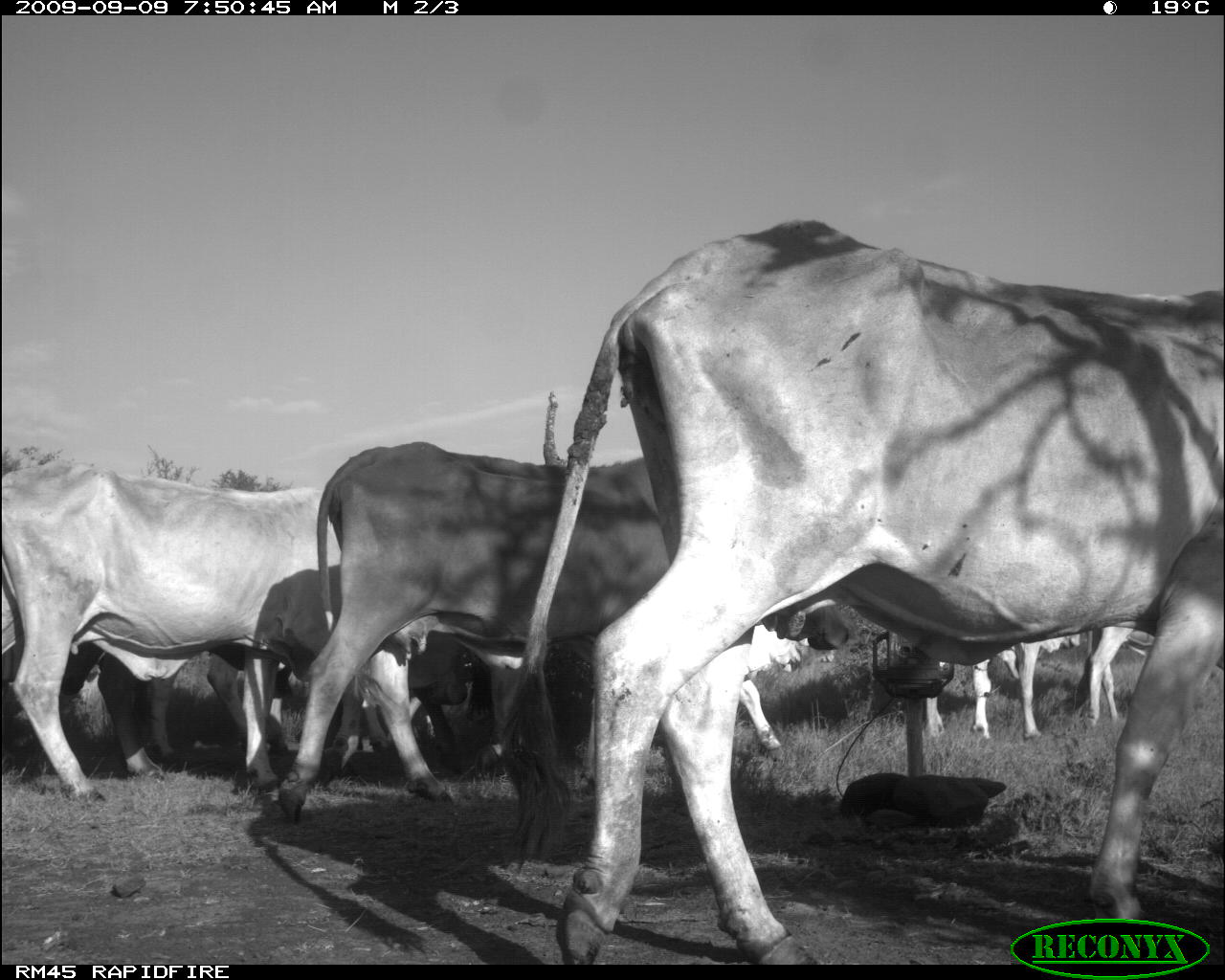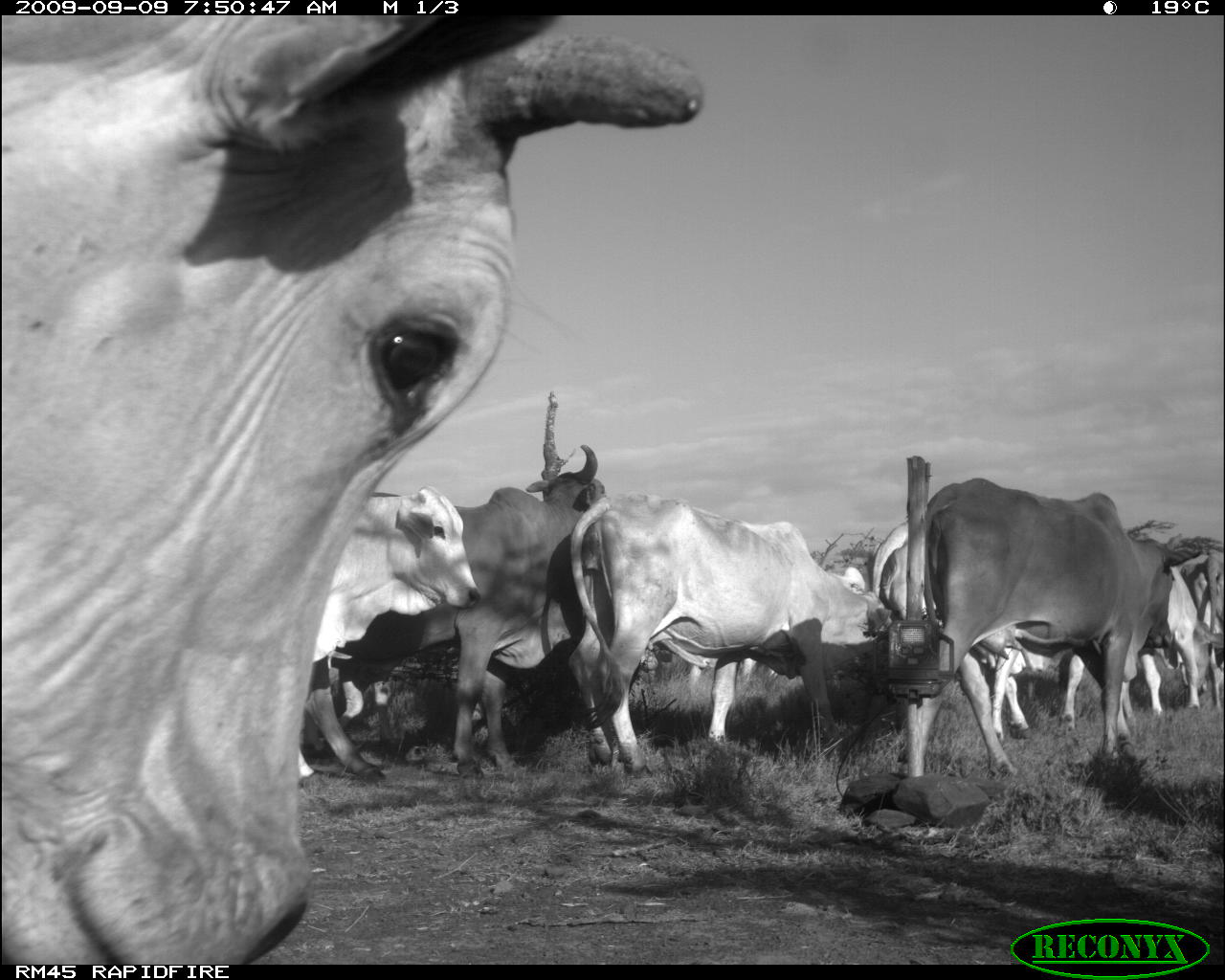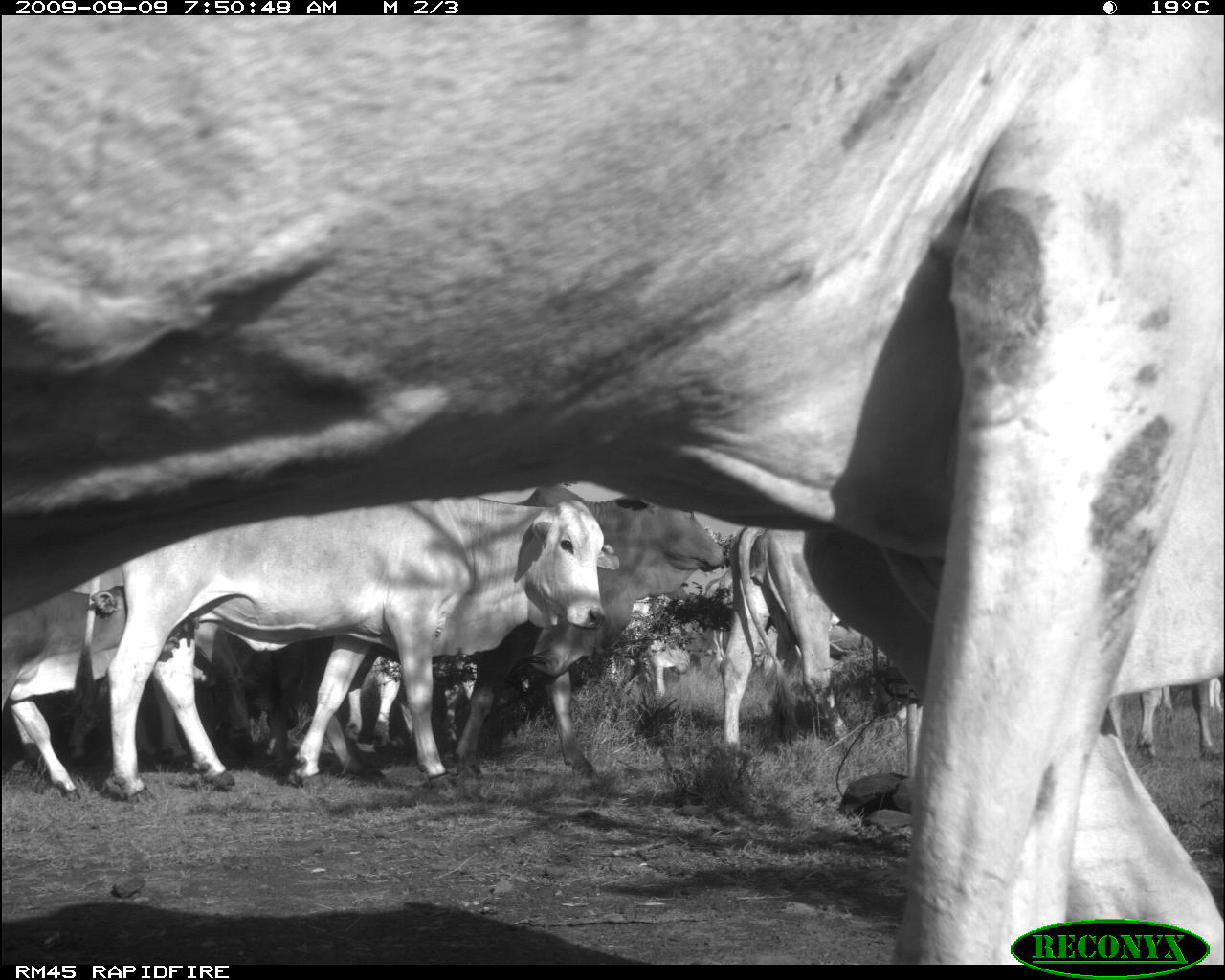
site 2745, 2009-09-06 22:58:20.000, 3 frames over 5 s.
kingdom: Animalia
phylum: Chordata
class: Mammalia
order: Perissodactyla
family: Equidae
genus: Equus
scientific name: Equus quagga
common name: plains zebra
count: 1